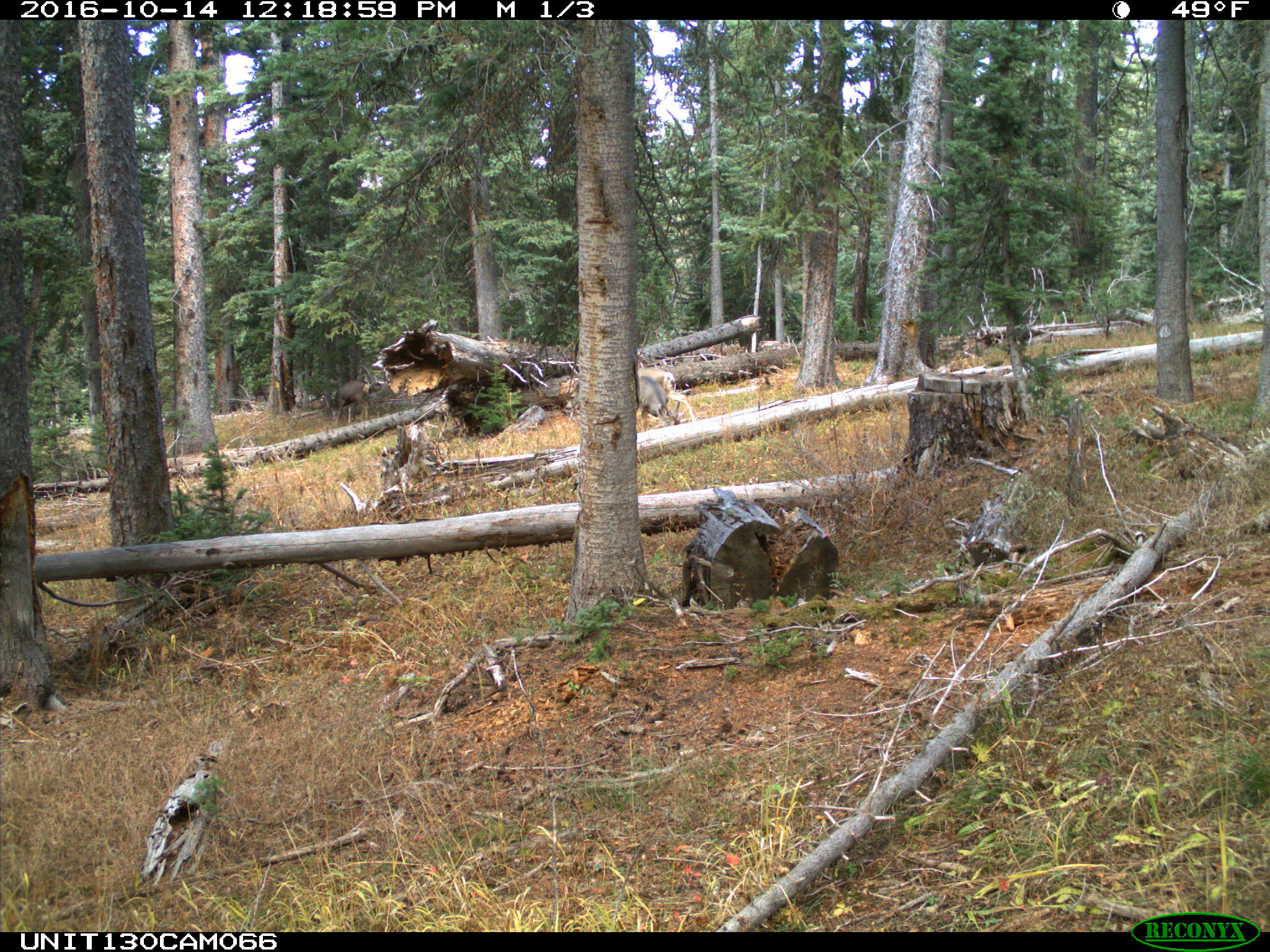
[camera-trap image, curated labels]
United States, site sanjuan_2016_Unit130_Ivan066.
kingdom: Animalia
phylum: Chordata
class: Mammalia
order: Artiodactyla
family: Cervidae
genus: Odocoileus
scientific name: Odocoileus hemionus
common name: mule deer